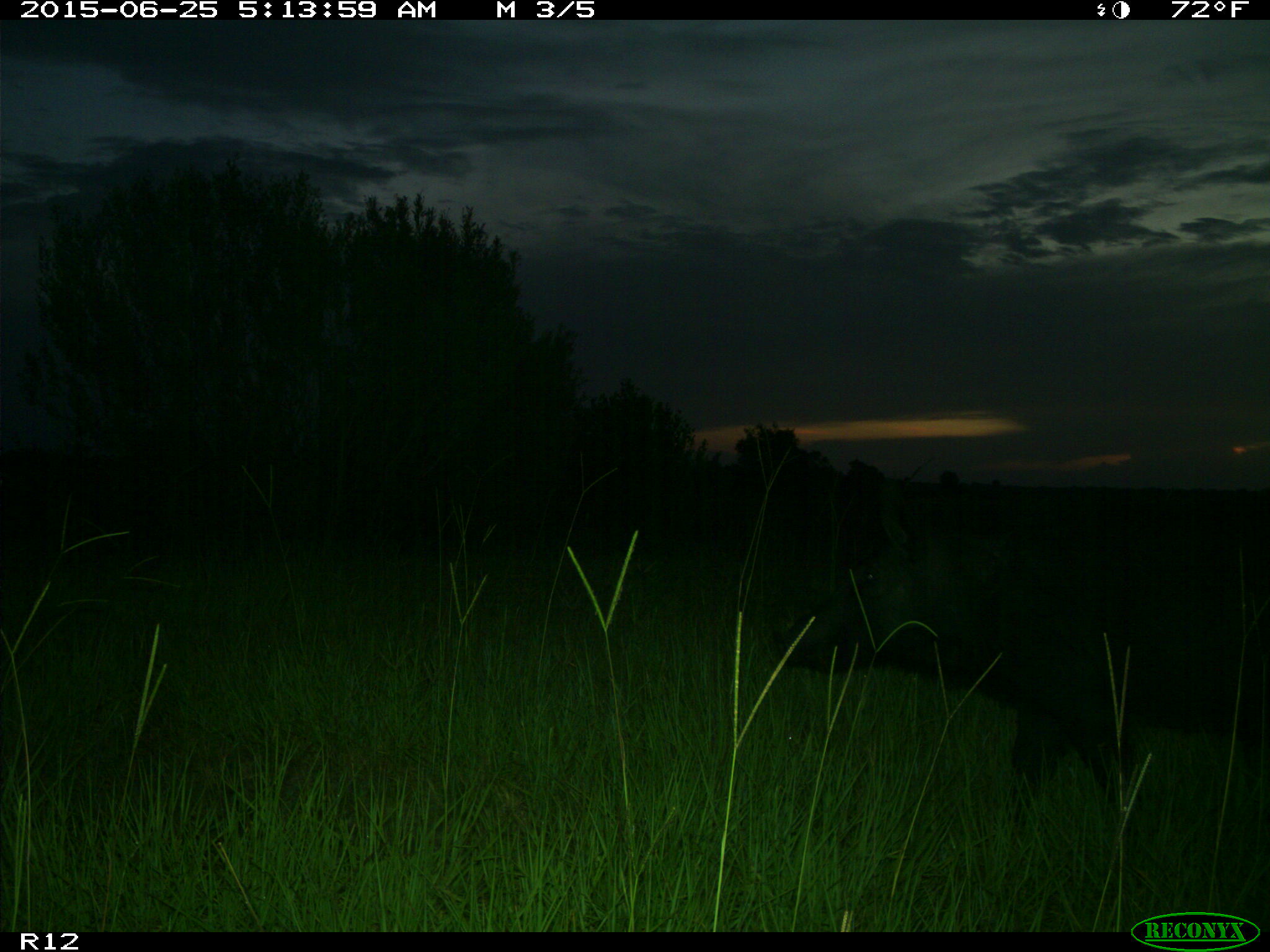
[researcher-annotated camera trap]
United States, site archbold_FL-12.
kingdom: Animalia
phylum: Chordata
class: Mammalia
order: Artiodactyla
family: Suidae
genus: Sus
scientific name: Sus scrofa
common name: wild boar